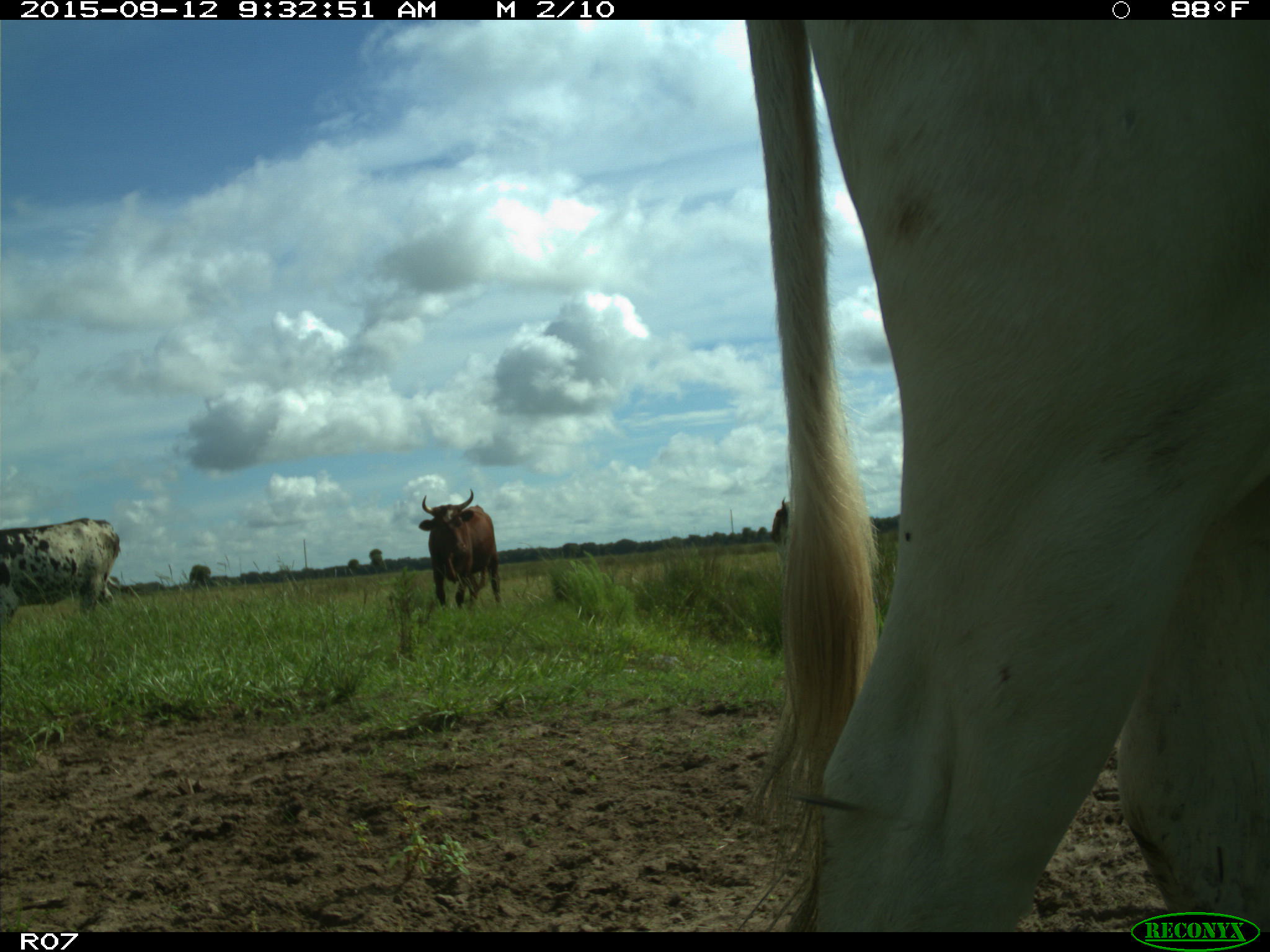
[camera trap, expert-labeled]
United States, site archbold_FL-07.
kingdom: Animalia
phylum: Chordata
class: Mammalia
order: Artiodactyla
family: Bovidae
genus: Bos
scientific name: Bos taurus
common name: domestic cow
Bos taurus (domestic cow).